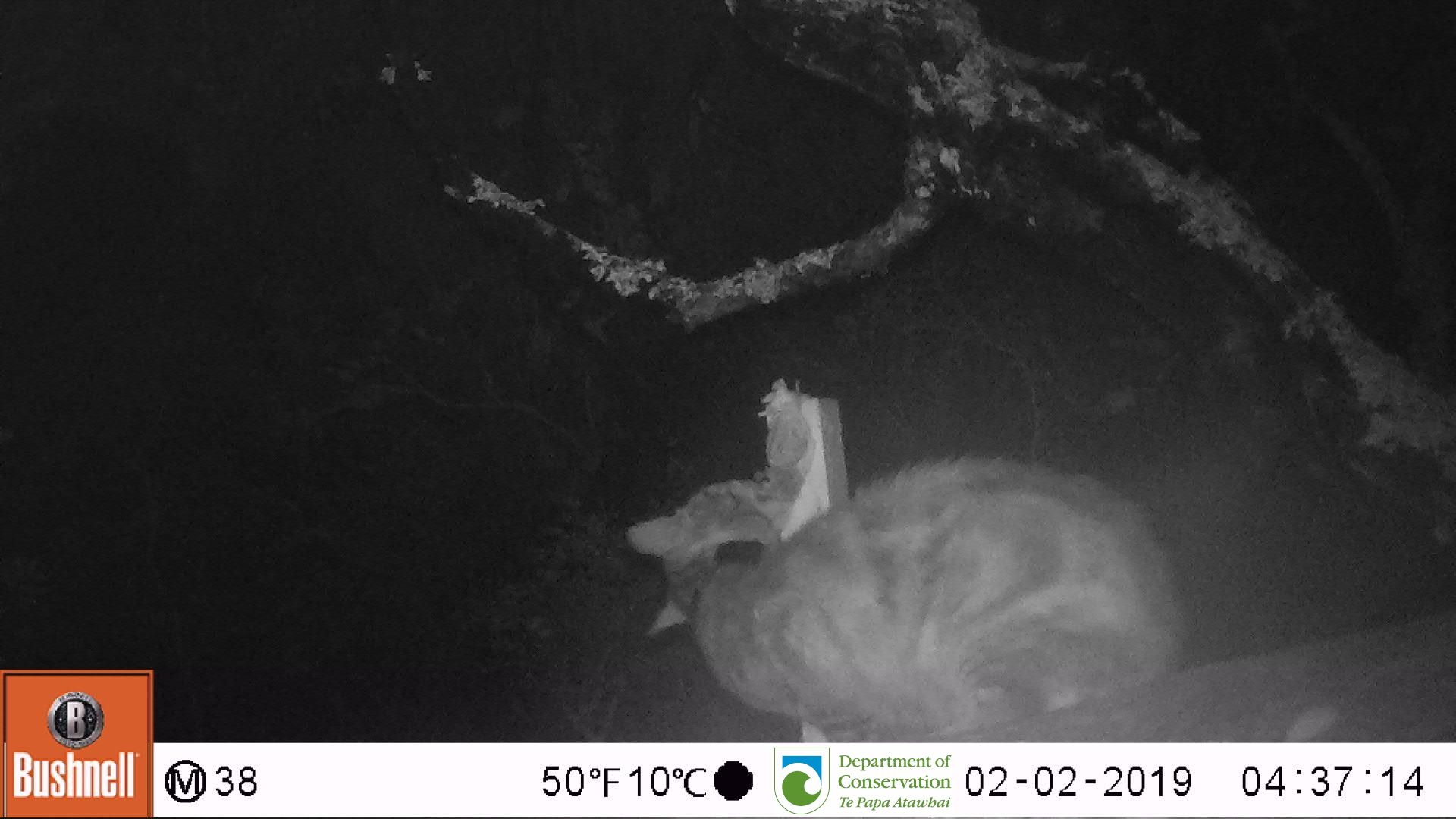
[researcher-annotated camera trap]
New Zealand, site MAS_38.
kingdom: Animalia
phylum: Chordata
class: Mammalia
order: Carnivora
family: Felidae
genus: Felis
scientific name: Felis catus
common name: domestic cat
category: cat